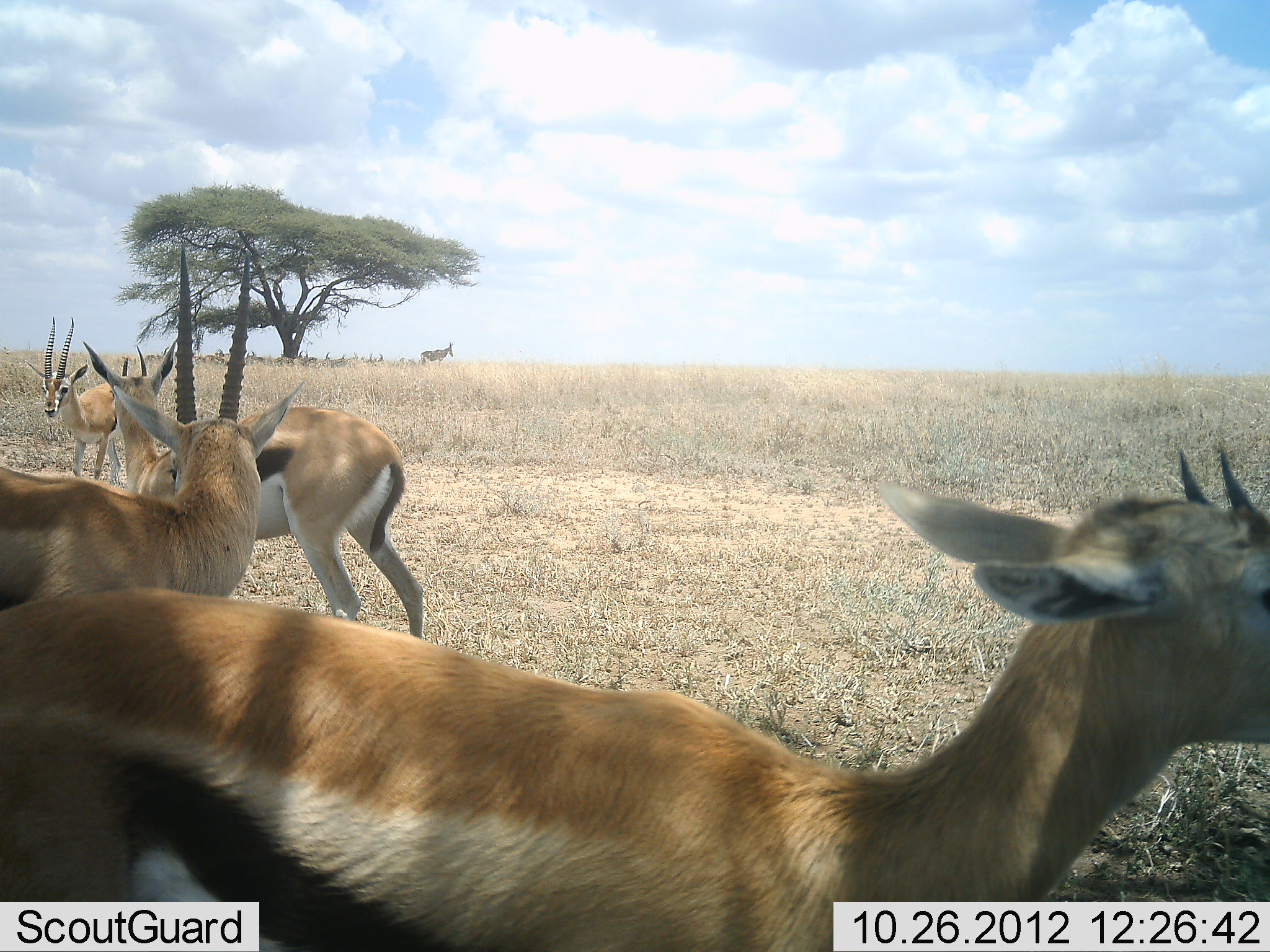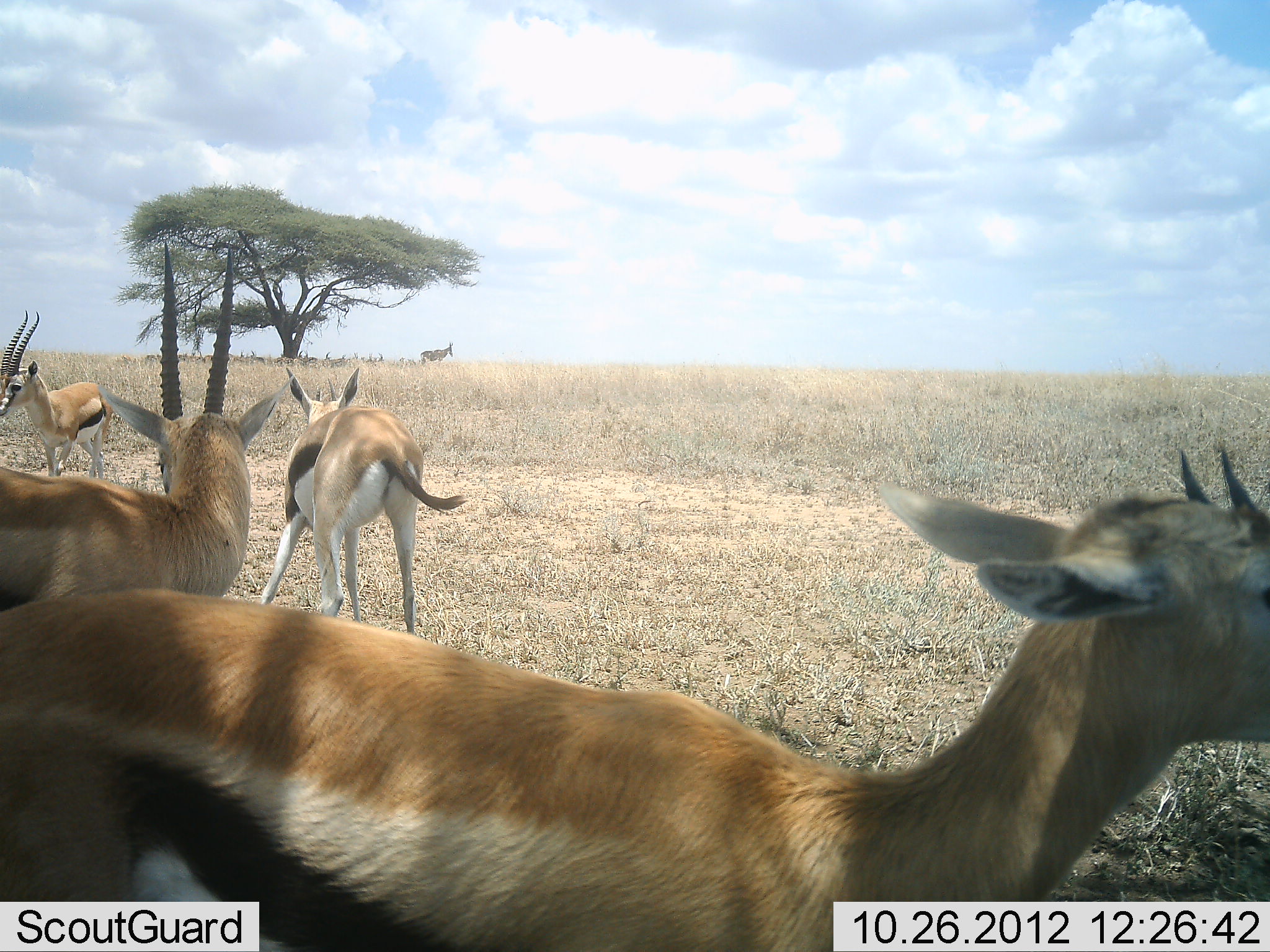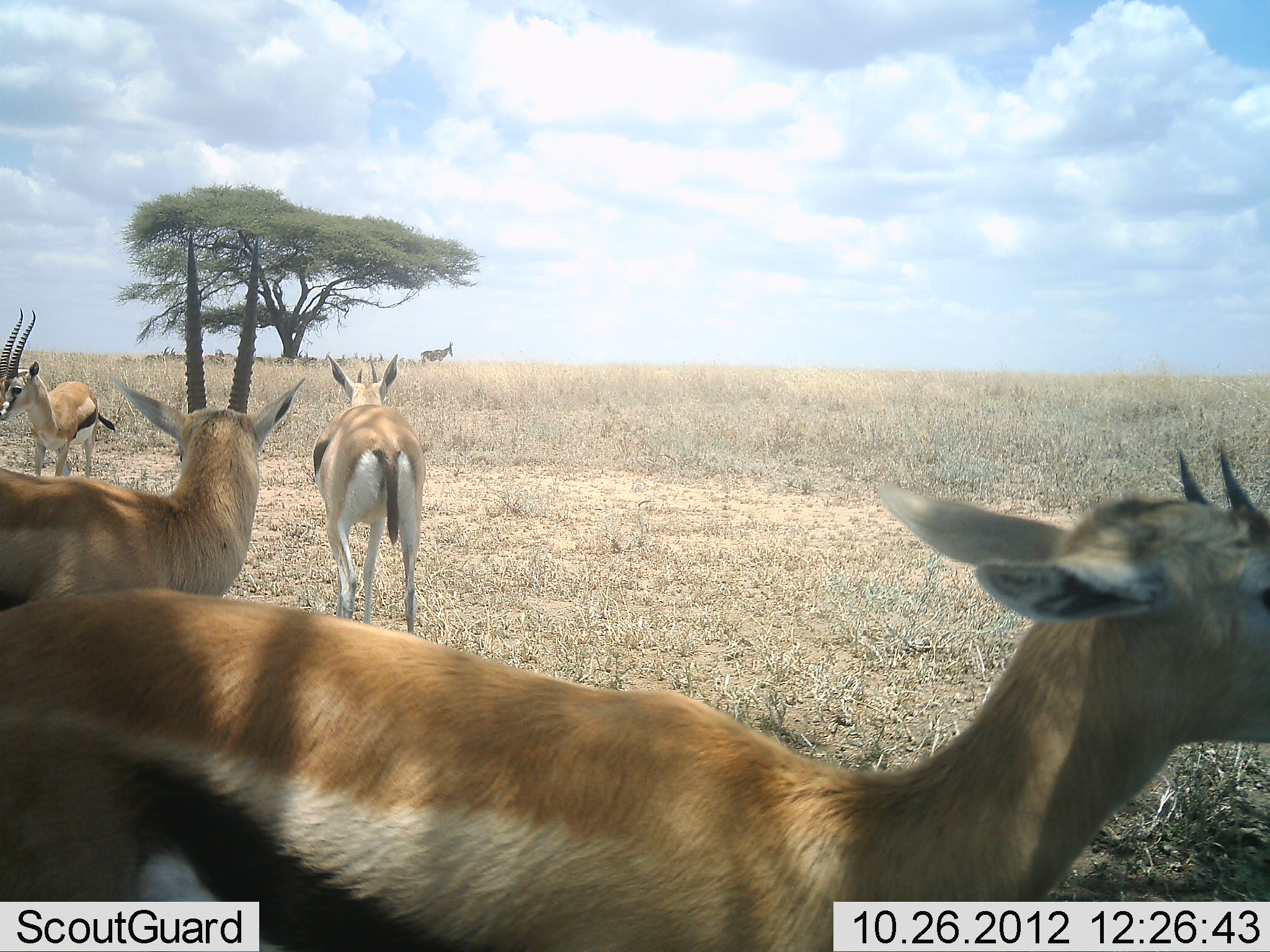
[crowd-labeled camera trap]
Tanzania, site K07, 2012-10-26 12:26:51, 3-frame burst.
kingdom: Animalia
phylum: Chordata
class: Mammalia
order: Artiodactyla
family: Bovidae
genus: Eudorcas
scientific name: Eudorcas thomsonii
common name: thomson's gazelle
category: gazellethomsons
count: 4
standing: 89%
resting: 11%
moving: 44%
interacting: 0%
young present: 22%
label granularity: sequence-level